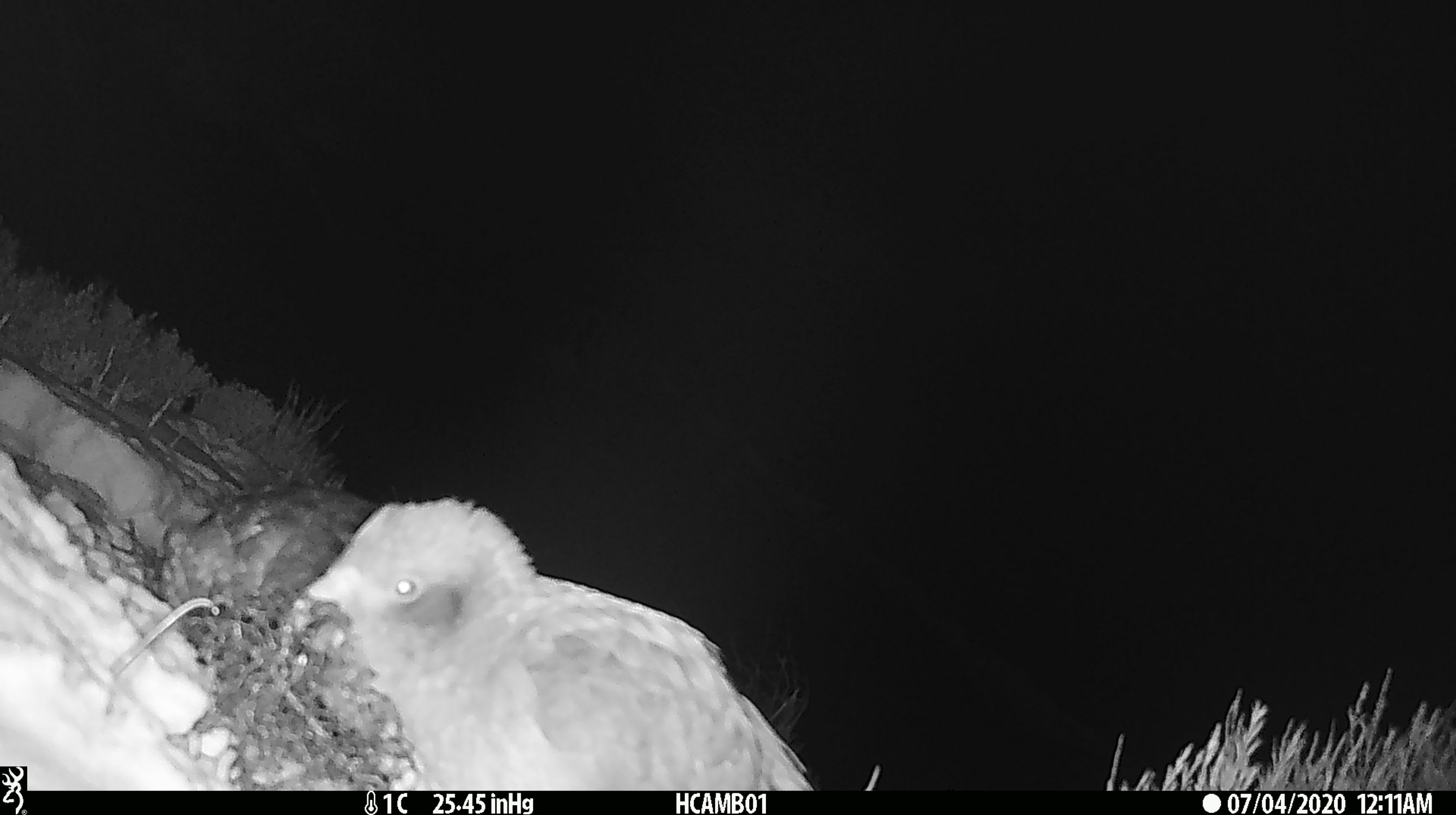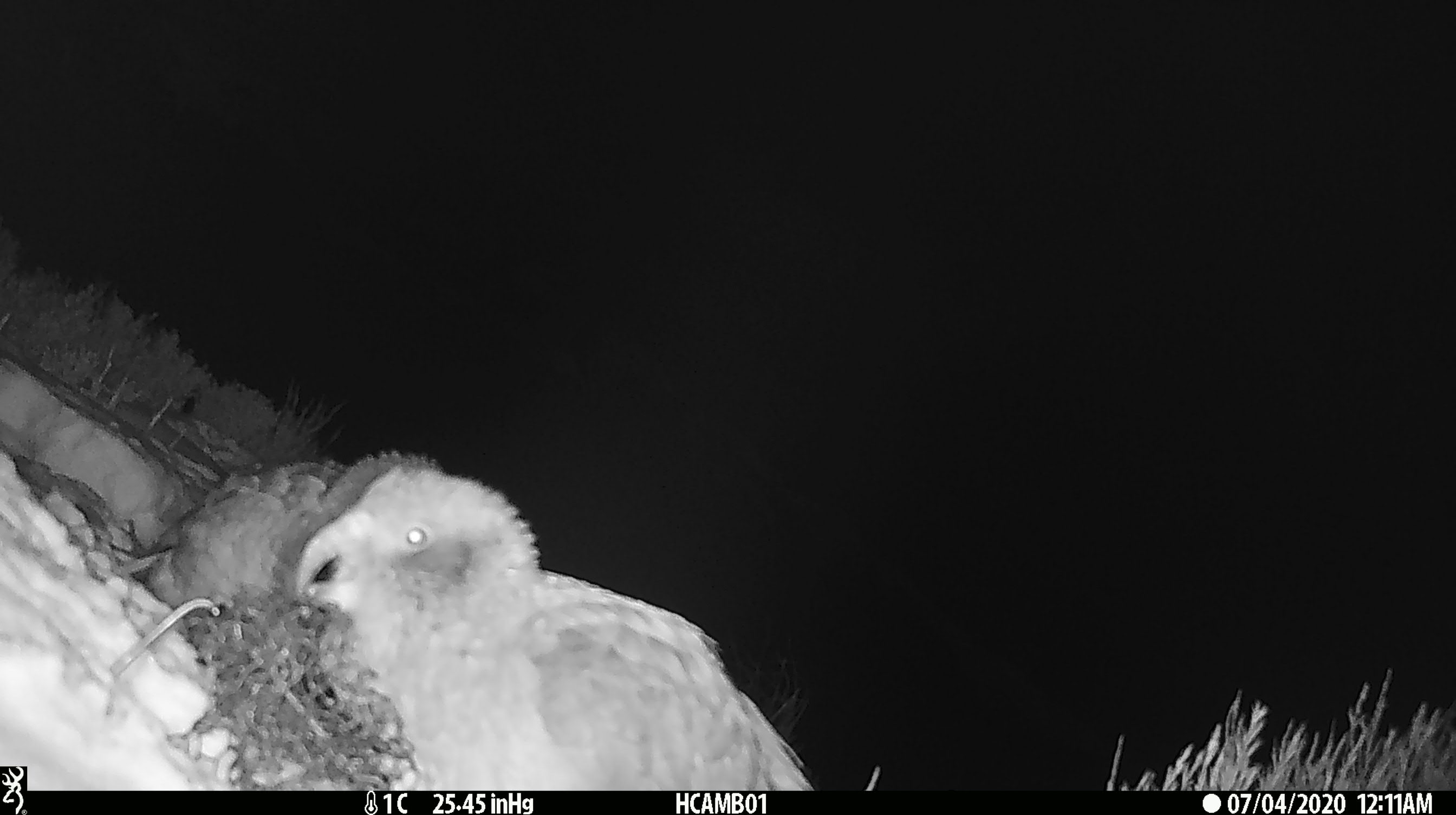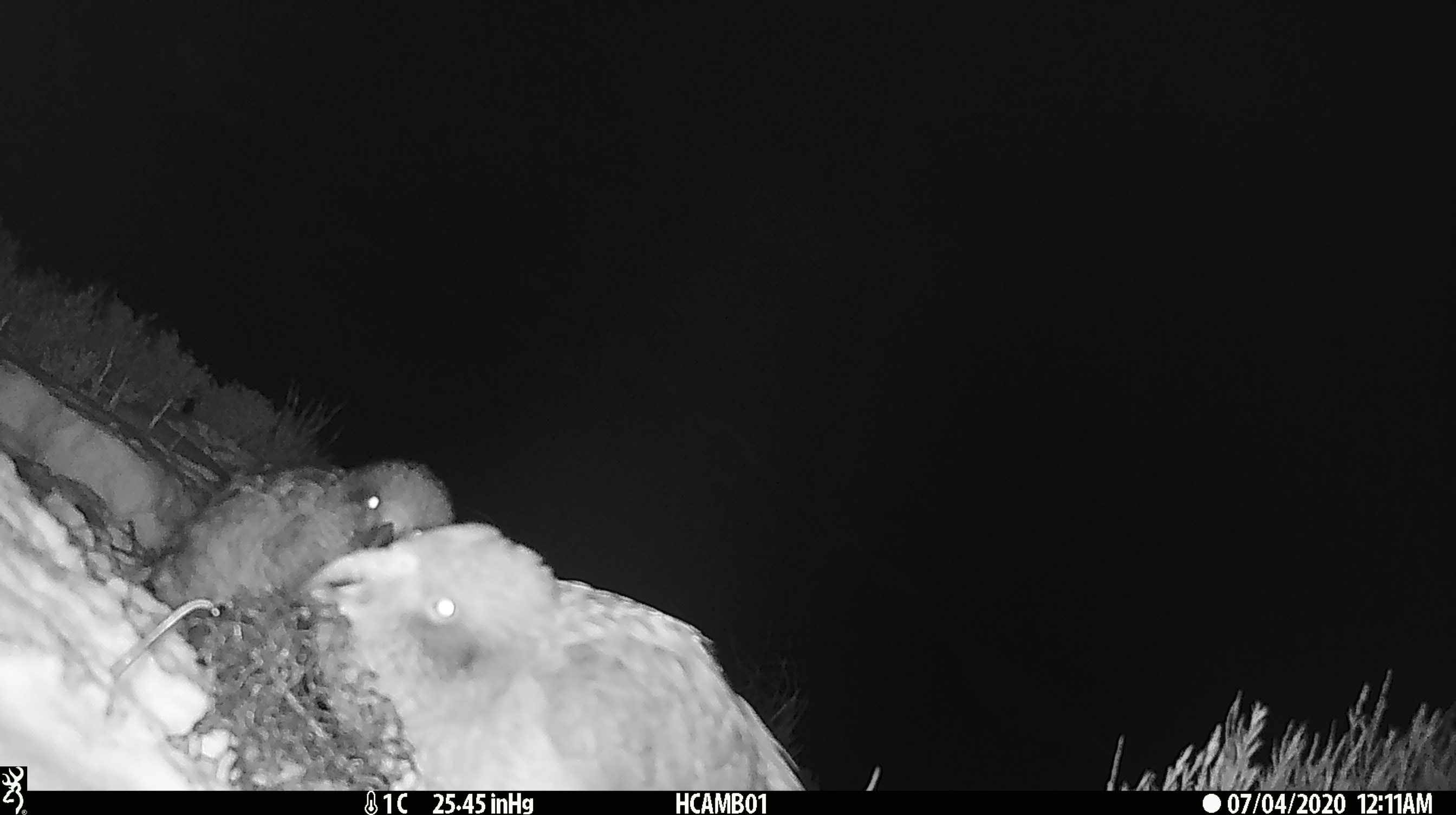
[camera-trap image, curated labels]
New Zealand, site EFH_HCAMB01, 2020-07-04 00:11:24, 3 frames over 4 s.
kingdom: Animalia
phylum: Chordata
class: Aves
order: Psittaciformes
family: Strigopidae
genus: Nestor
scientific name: Nestor notabilis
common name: kea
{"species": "kea (Nestor notabilis)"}